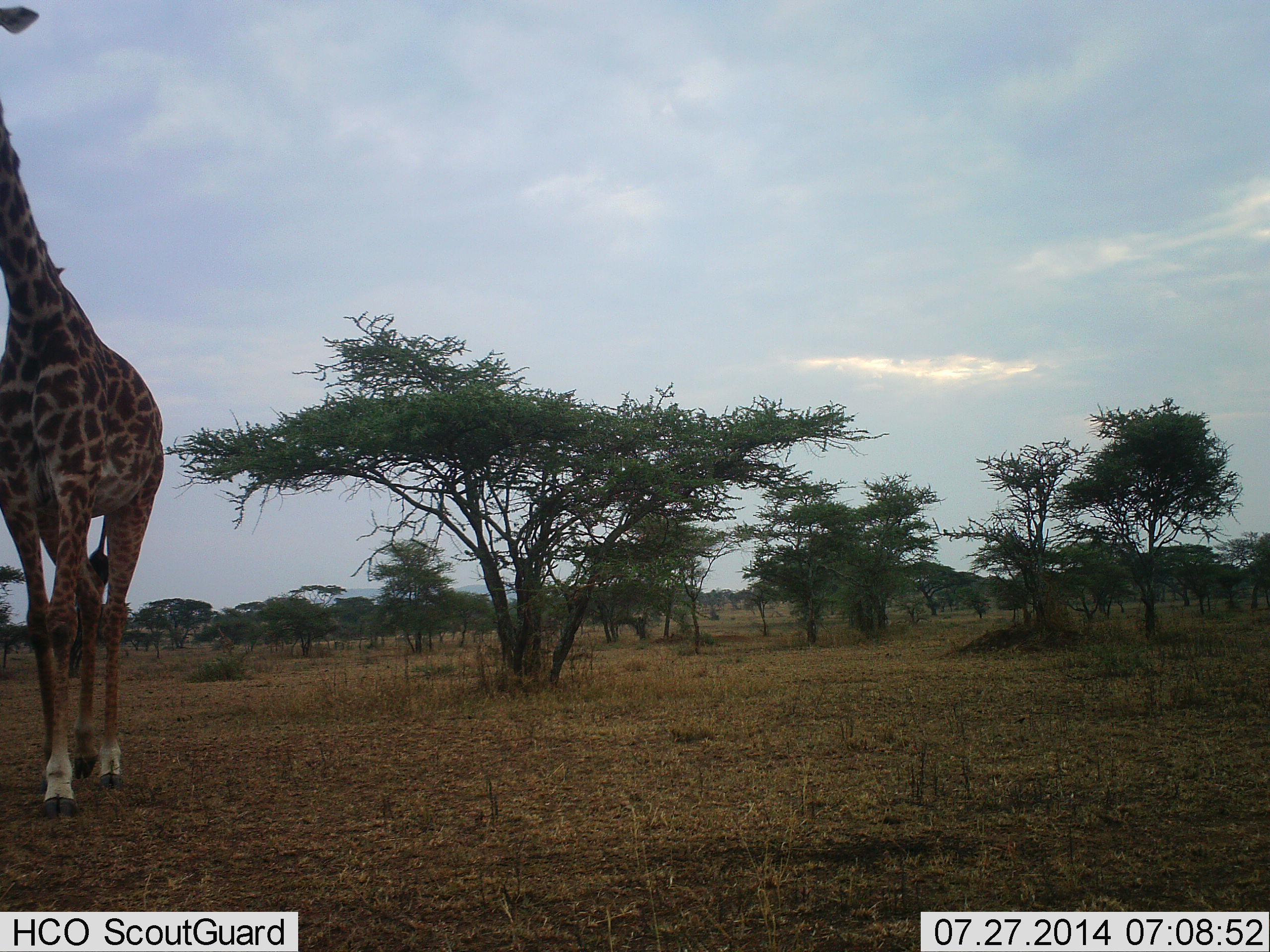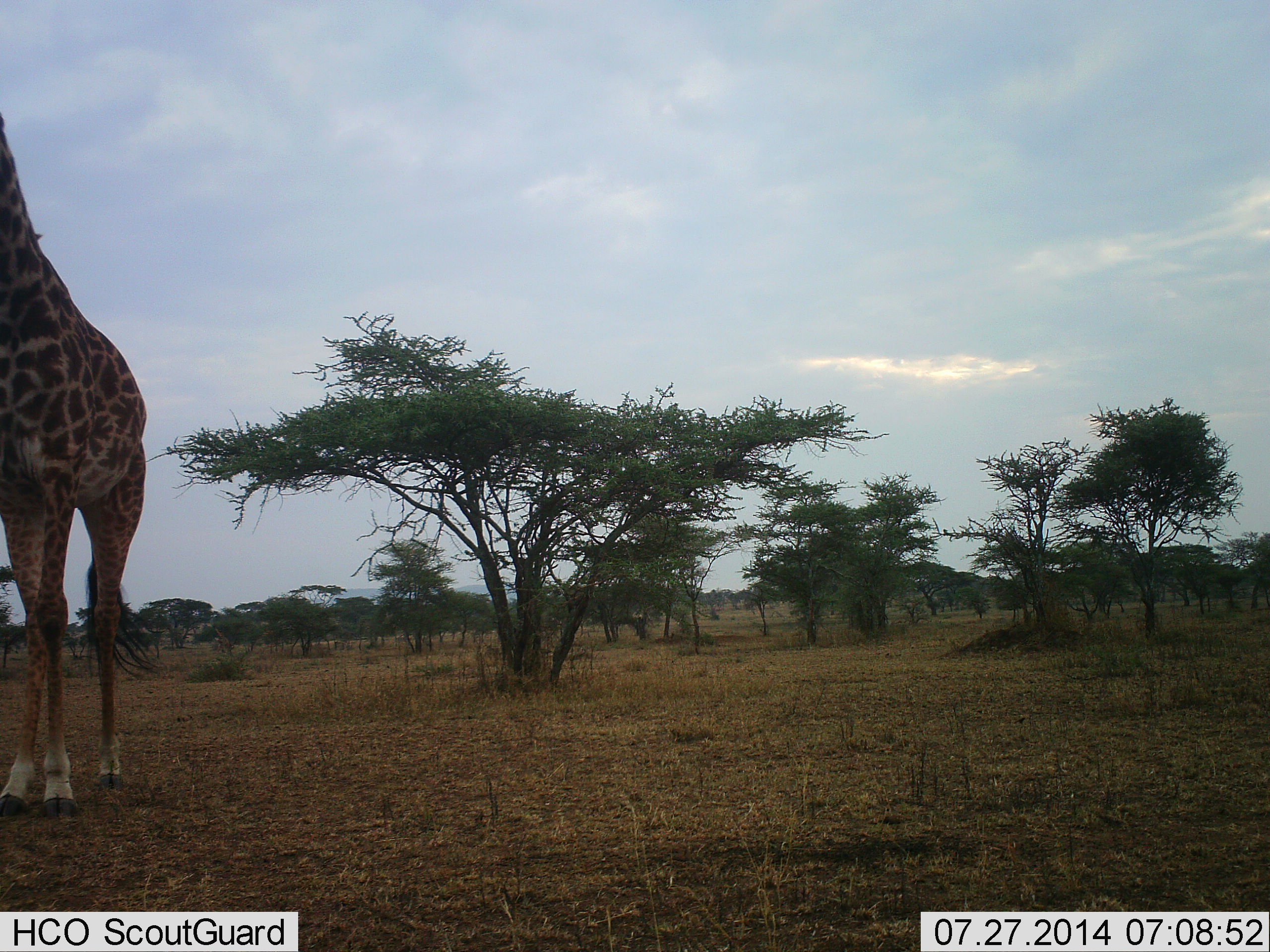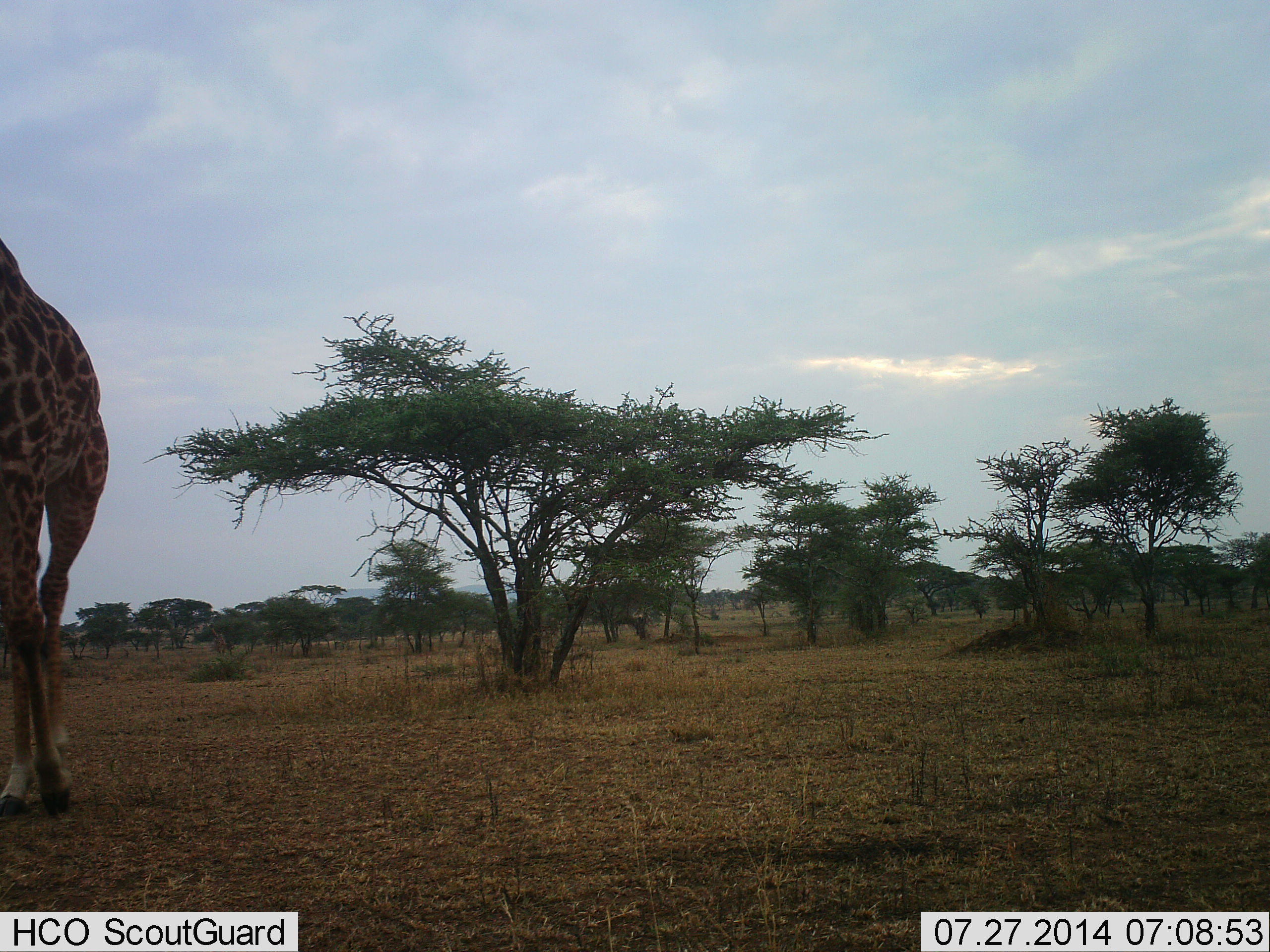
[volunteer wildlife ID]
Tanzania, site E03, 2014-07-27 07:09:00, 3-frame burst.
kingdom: Animalia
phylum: Chordata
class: Mammalia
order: Artiodactyla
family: Giraffidae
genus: Giraffa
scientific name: Giraffa camelopardalis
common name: giraffe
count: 1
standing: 20%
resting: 0%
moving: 80%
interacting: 0%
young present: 0%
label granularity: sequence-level